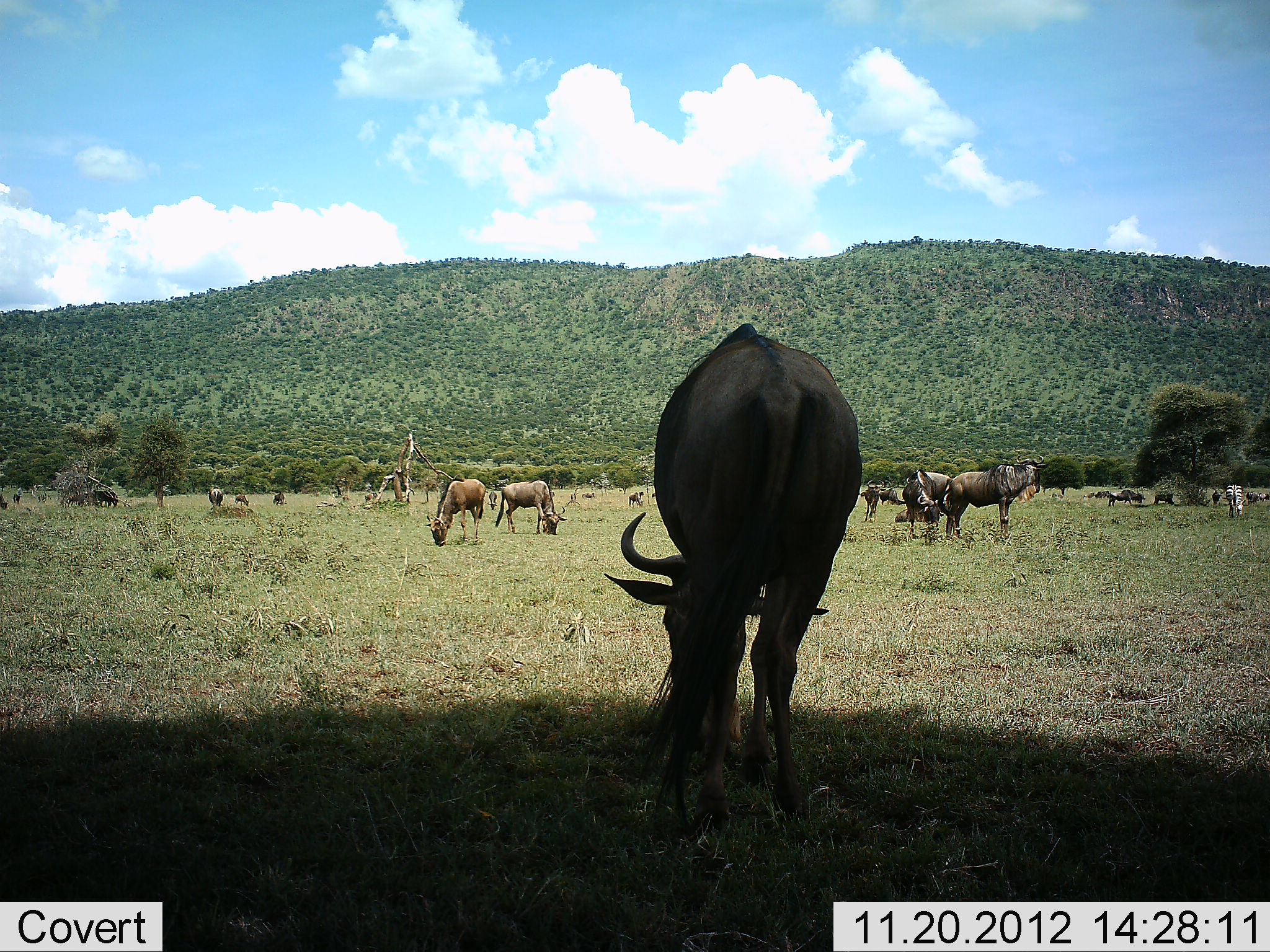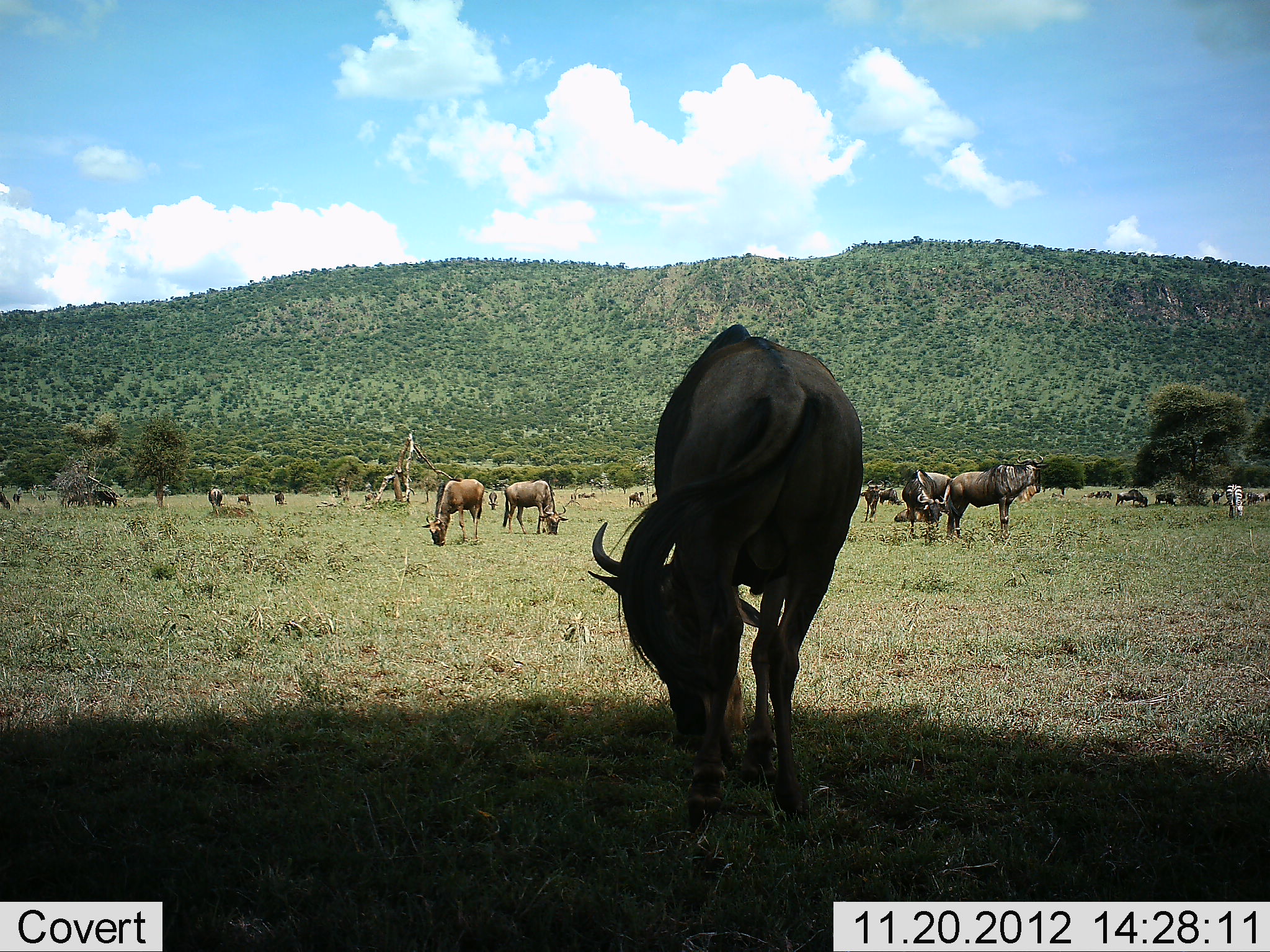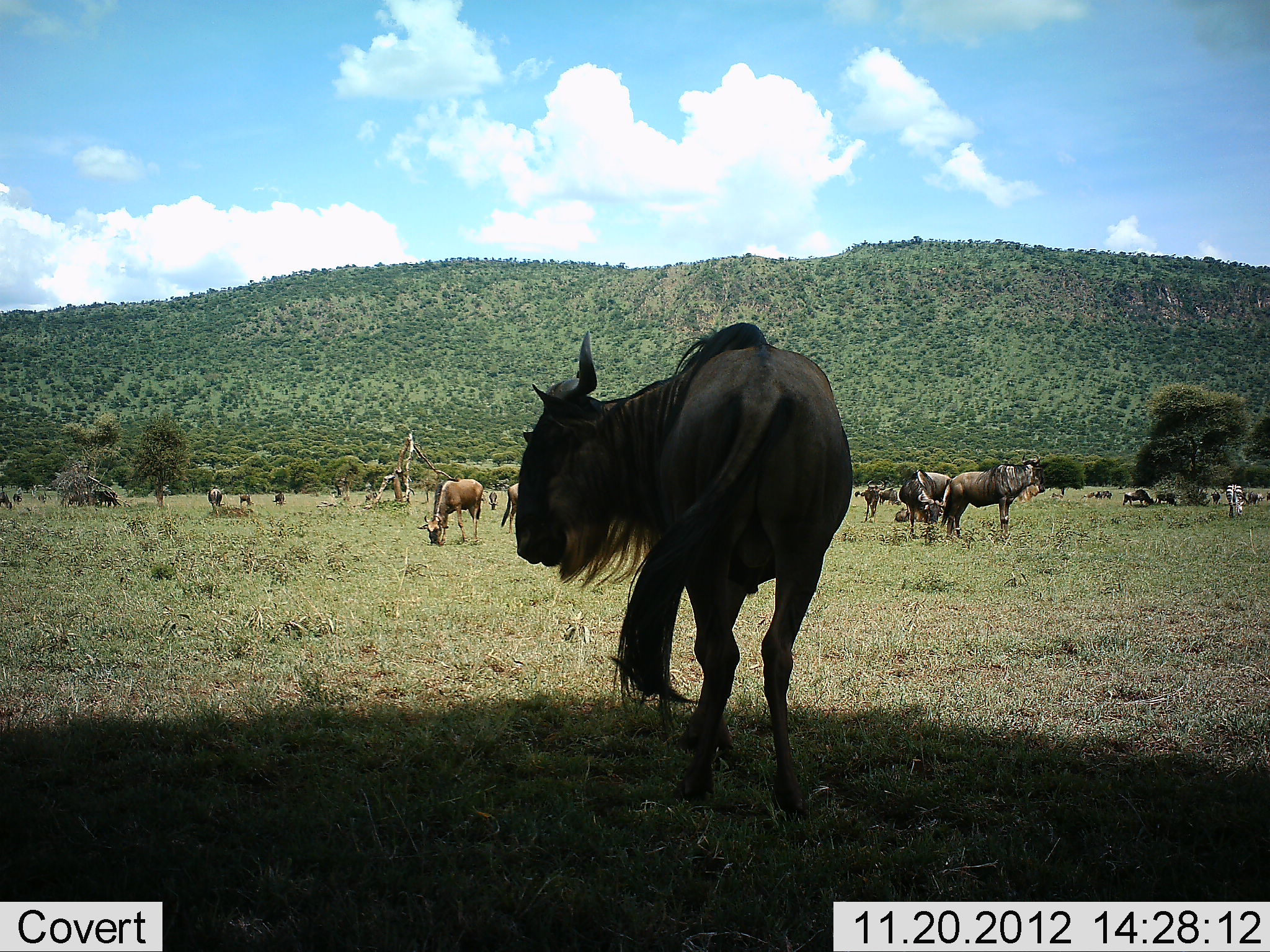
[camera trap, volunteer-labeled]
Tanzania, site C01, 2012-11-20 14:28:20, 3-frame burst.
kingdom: Animalia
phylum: Chordata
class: Mammalia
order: Artiodactyla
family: Bovidae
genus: Connochaetes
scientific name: Connochaetes taurinus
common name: blue wildebeest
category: wildebeest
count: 11-50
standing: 66%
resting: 14%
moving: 28%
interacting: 3%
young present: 3%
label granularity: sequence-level